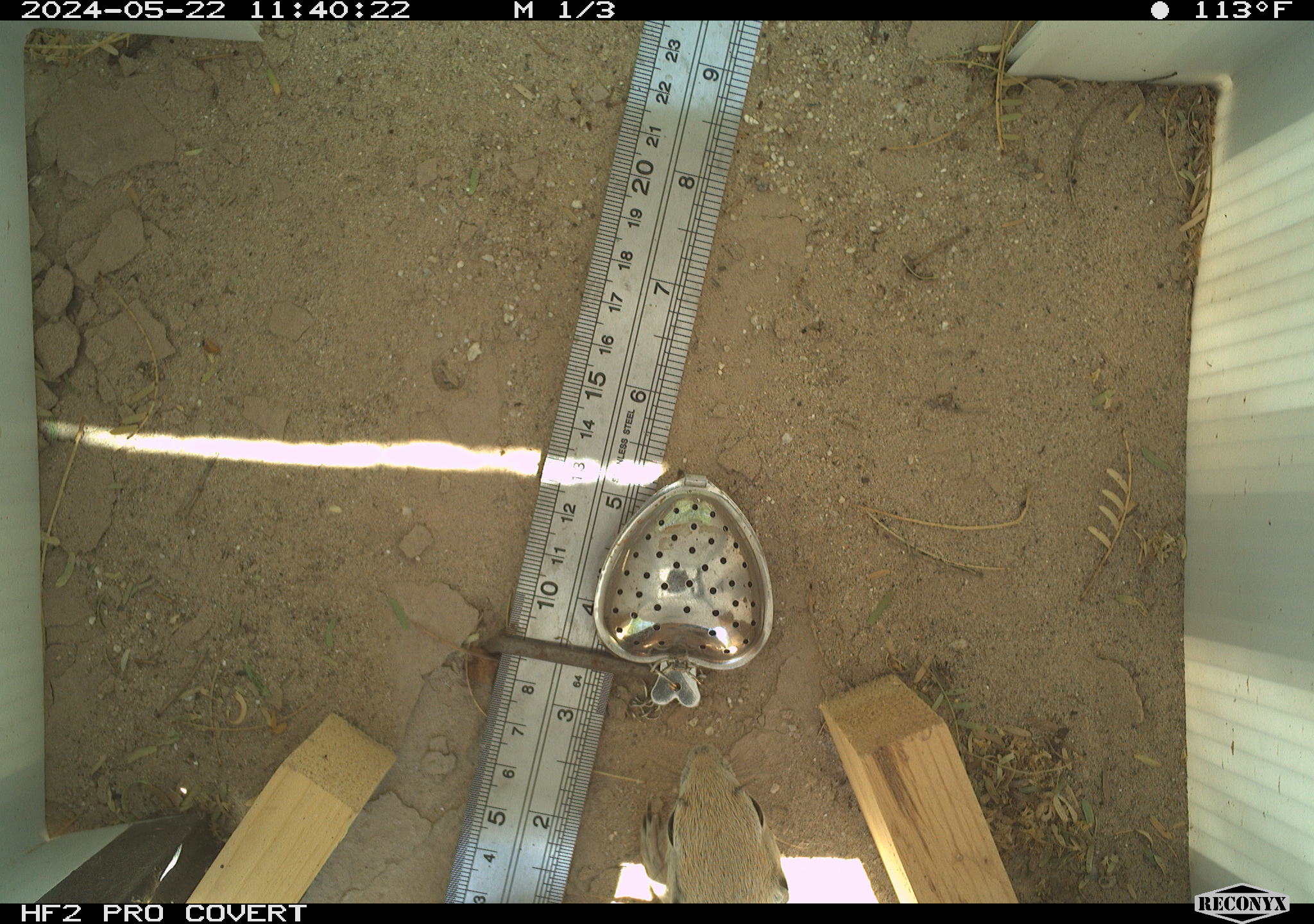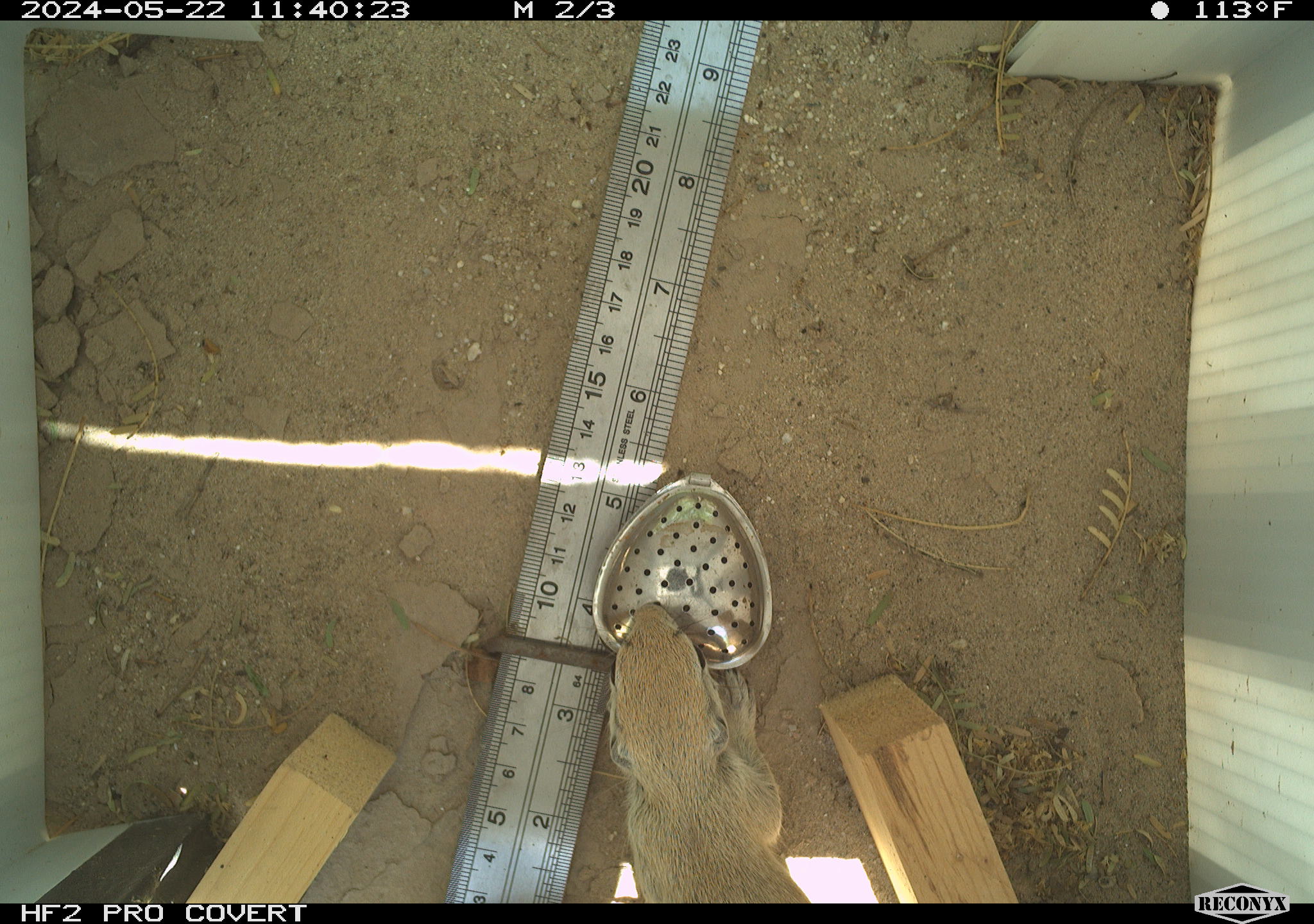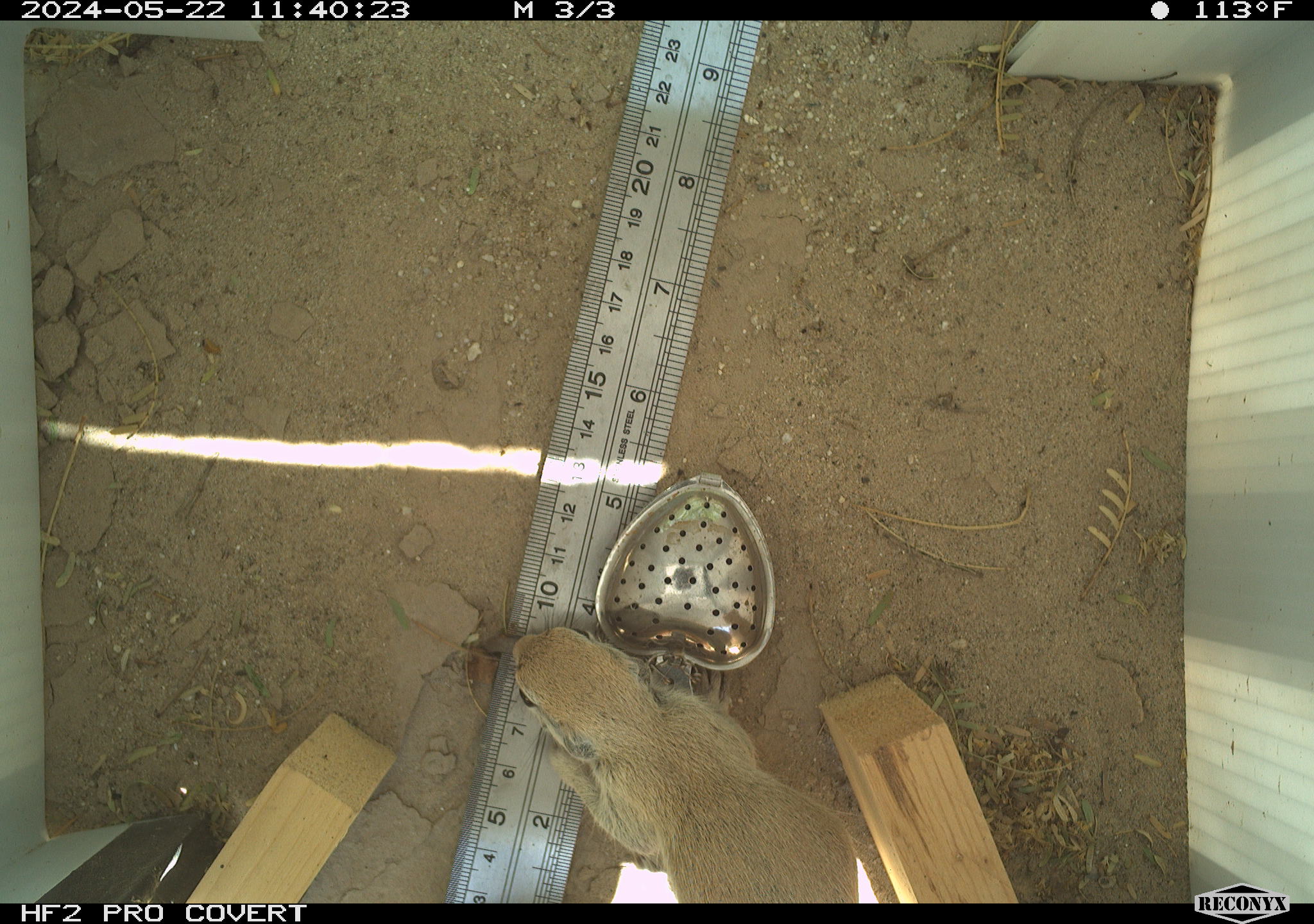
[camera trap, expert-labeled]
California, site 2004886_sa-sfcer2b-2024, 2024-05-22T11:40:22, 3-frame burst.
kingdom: Animalia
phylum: Chordata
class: Mammalia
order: Rodentia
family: Sciuridae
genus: Xerospermophilus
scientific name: Xerospermophilus tereticaudus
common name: round-tailed ground squirrel